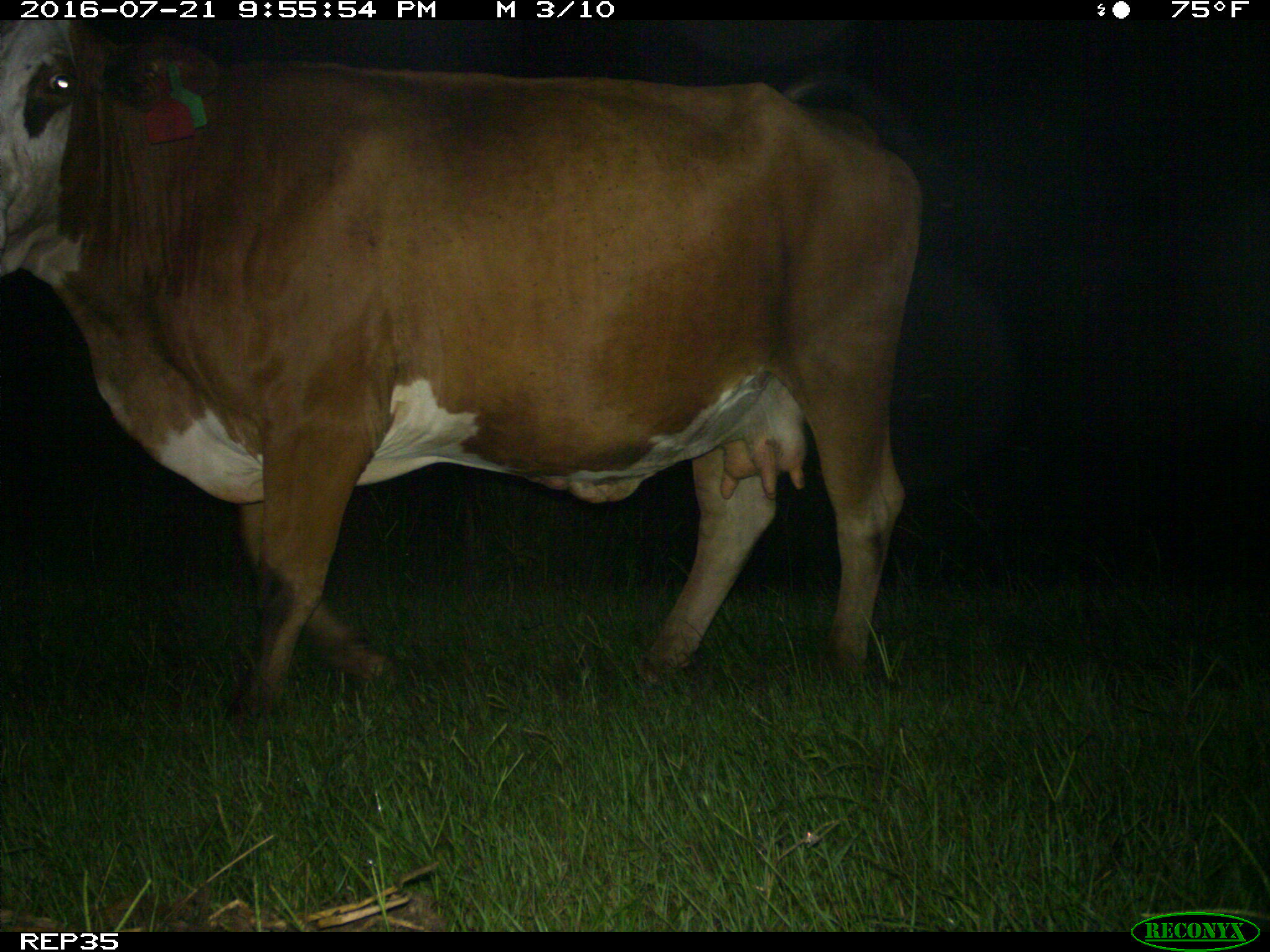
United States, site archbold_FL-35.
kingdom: Animalia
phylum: Chordata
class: Mammalia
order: Artiodactyla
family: Bovidae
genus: Bos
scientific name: Bos taurus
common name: domestic cow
Bos taurus (domestic cow).